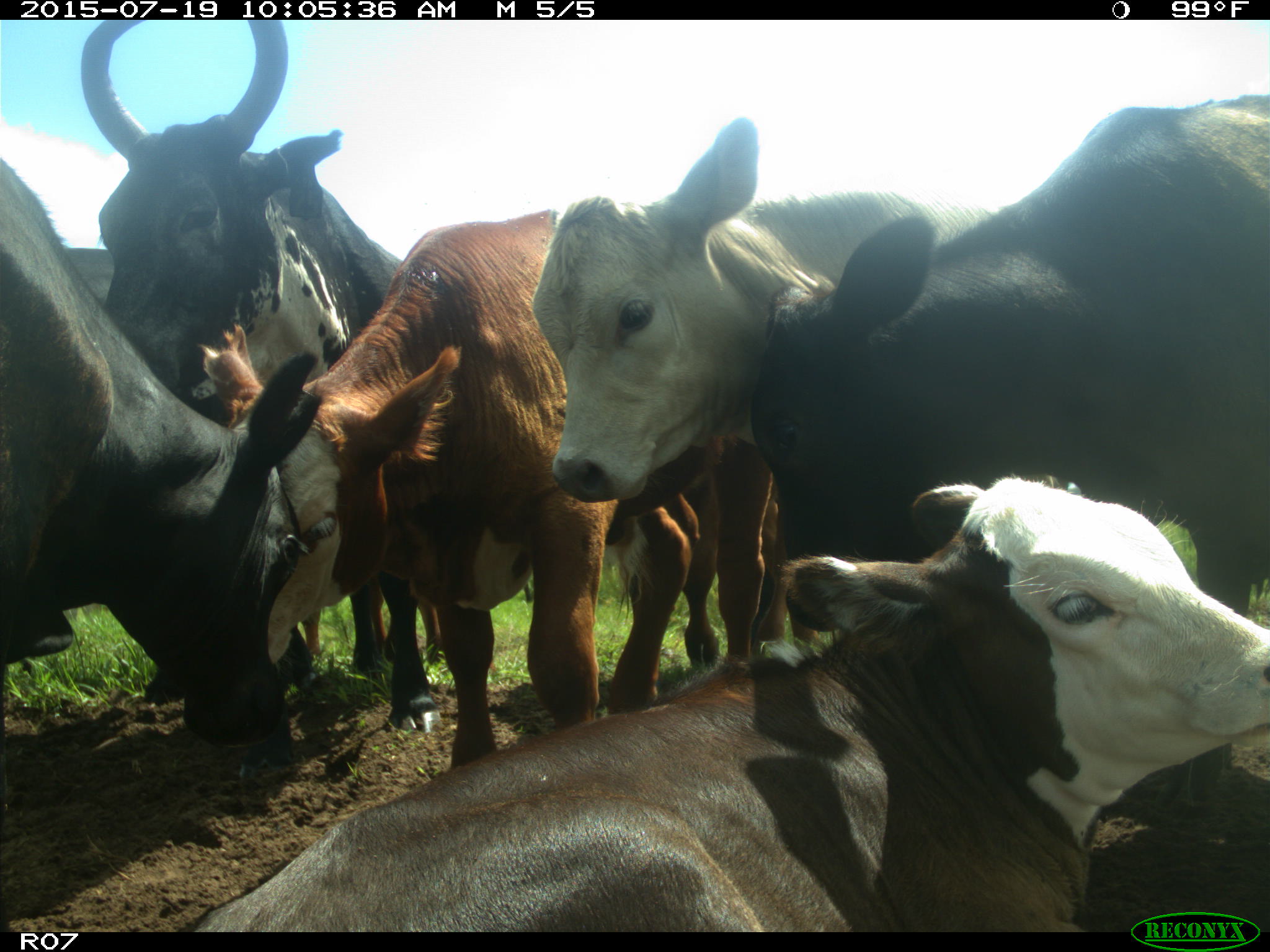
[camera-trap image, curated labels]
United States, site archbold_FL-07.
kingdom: Animalia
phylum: Chordata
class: Mammalia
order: Artiodactyla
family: Bovidae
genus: Bos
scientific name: Bos taurus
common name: domestic cow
Bos taurus (domestic cow).